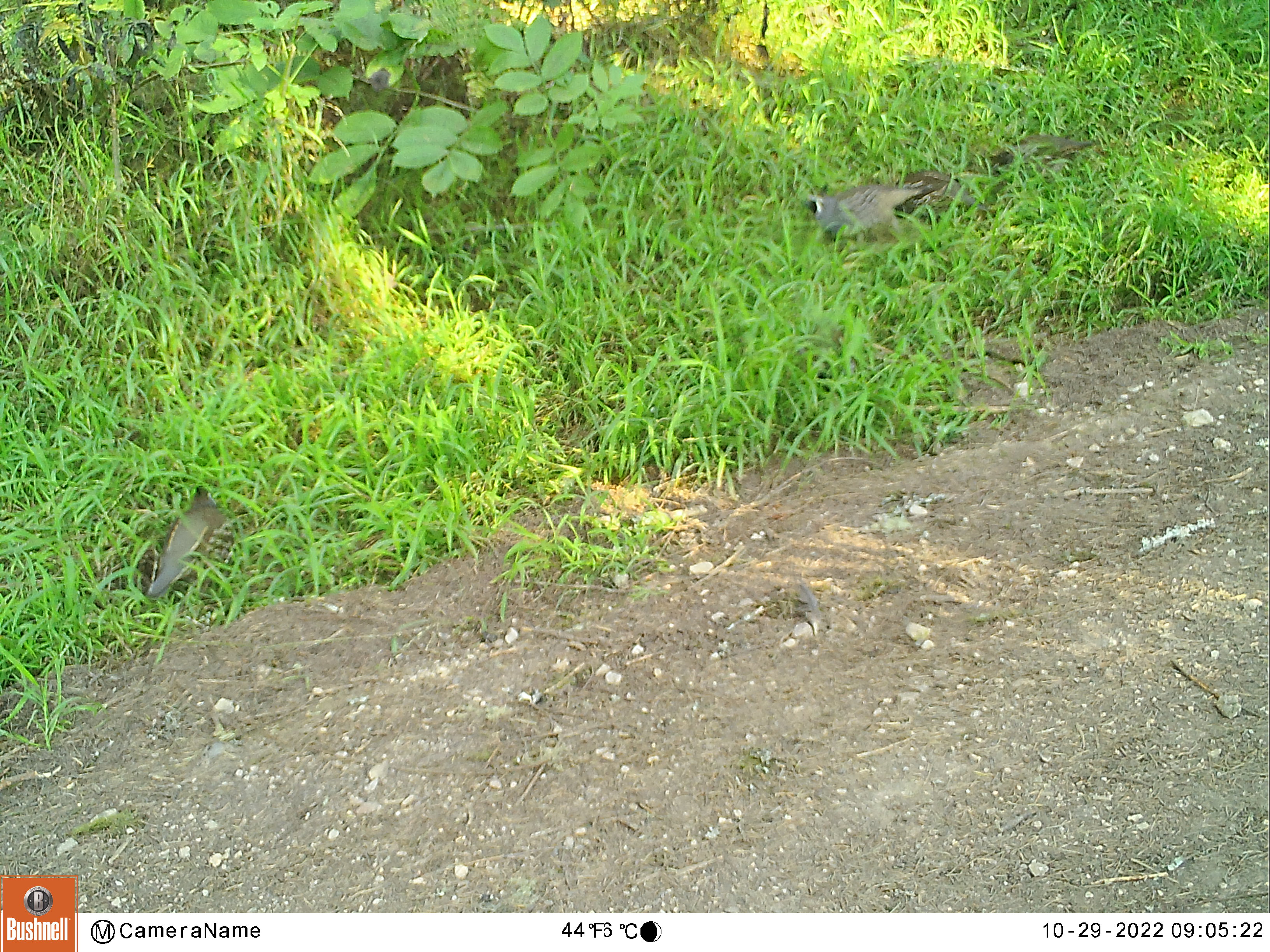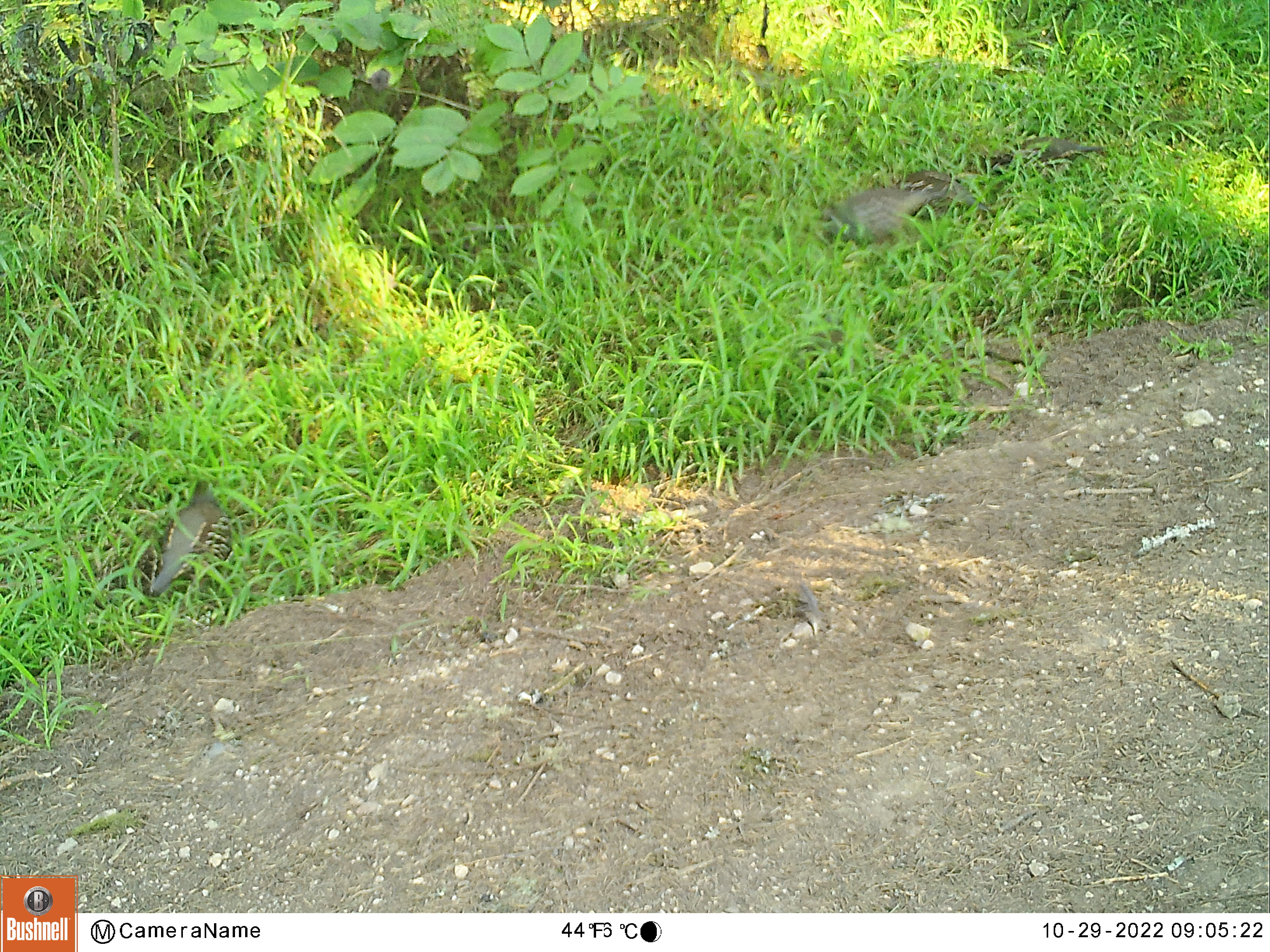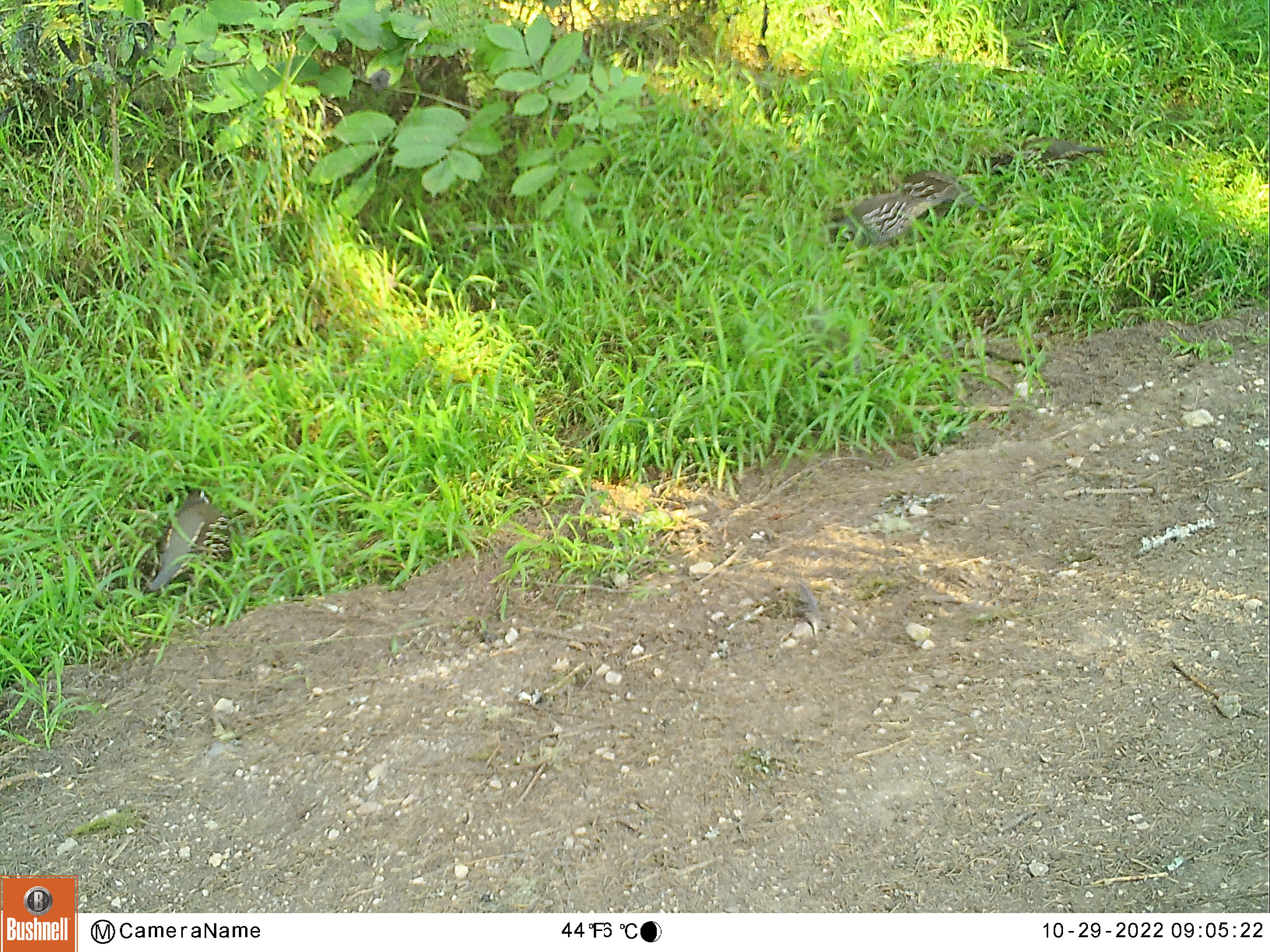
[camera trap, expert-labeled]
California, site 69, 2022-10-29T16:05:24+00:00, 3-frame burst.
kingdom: Animalia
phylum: Chordata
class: Aves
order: Galliformes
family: Odontophoridae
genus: Callipepla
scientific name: Callipepla californica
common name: california quail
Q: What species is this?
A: California quail (Callipepla californica).